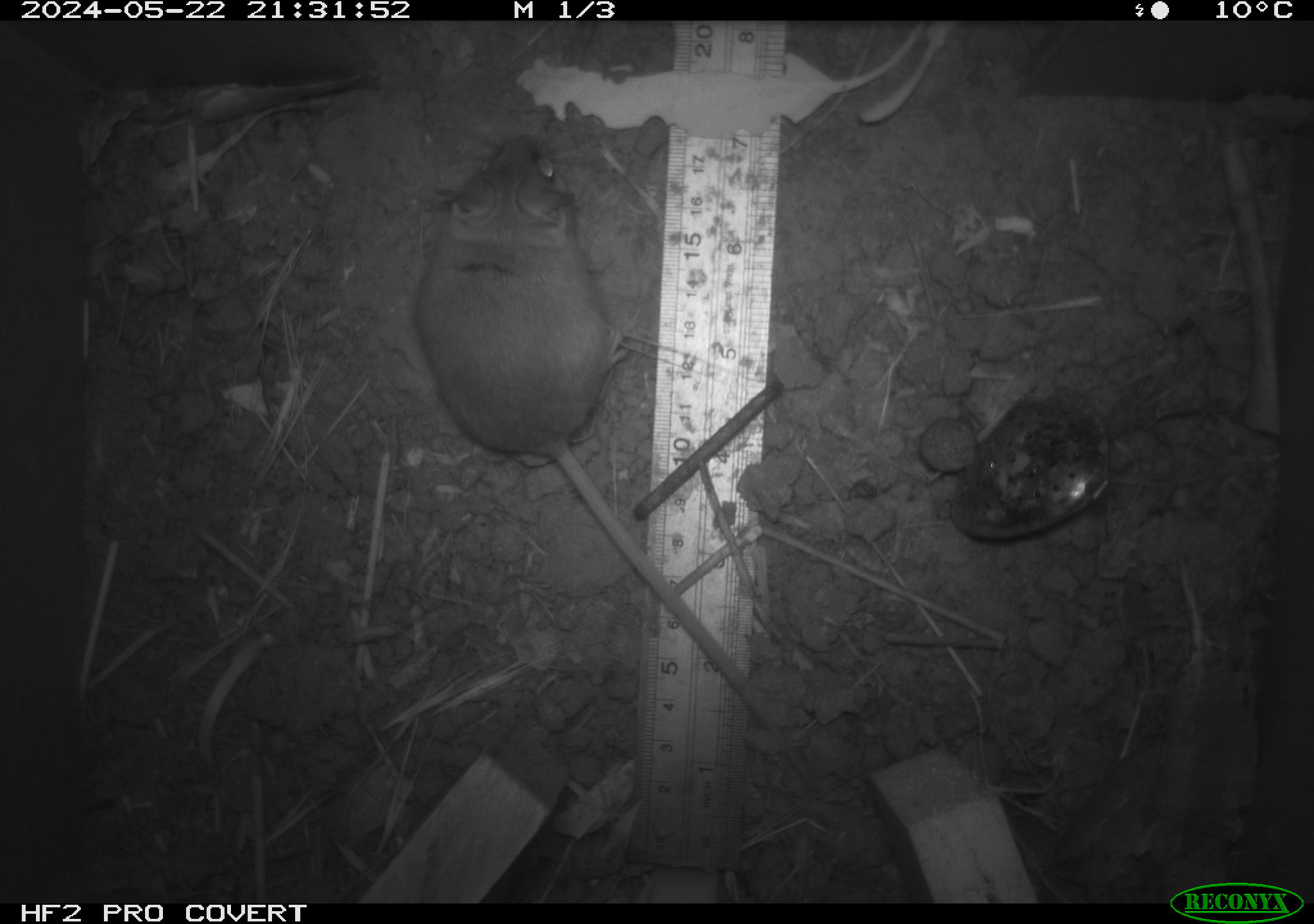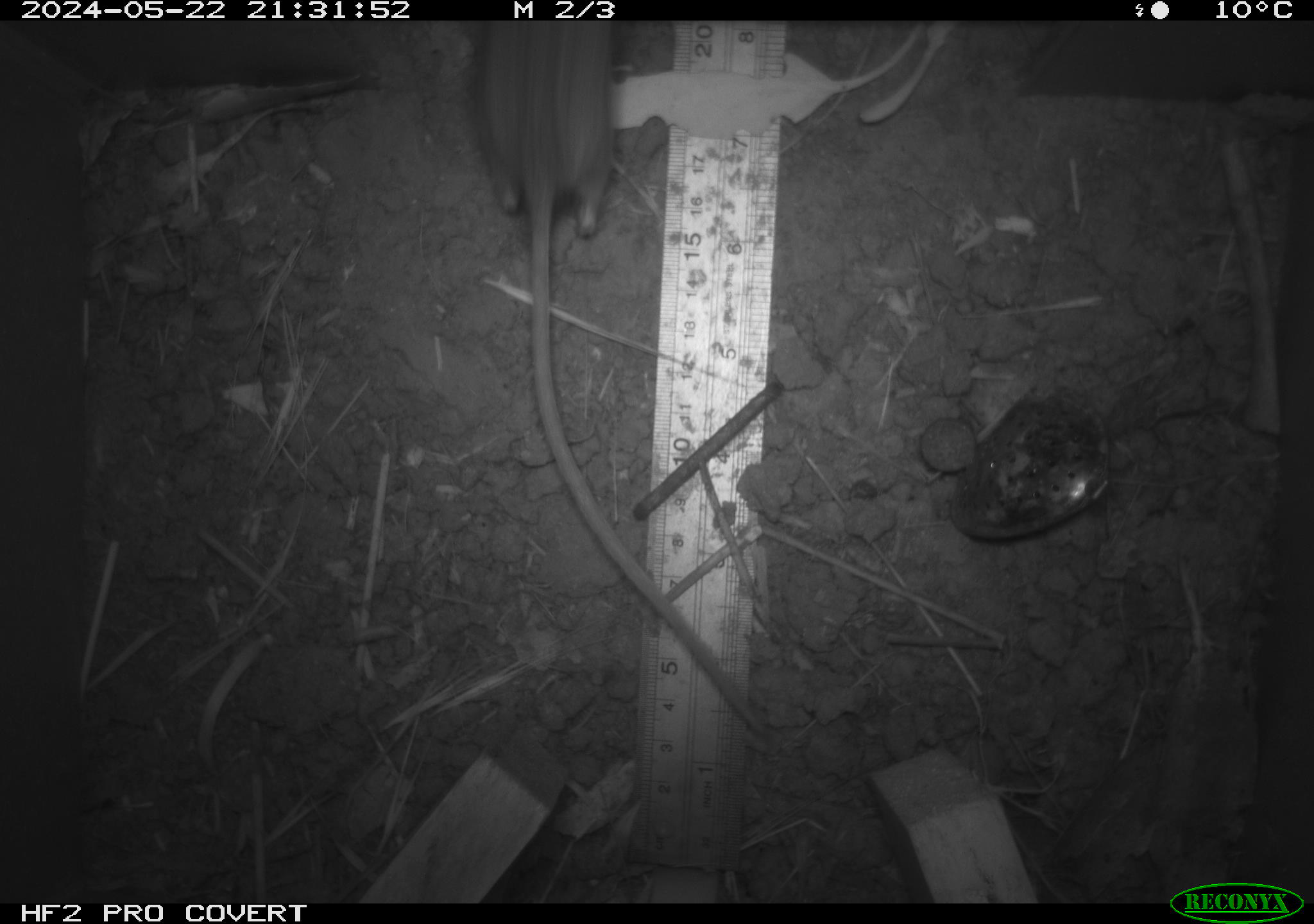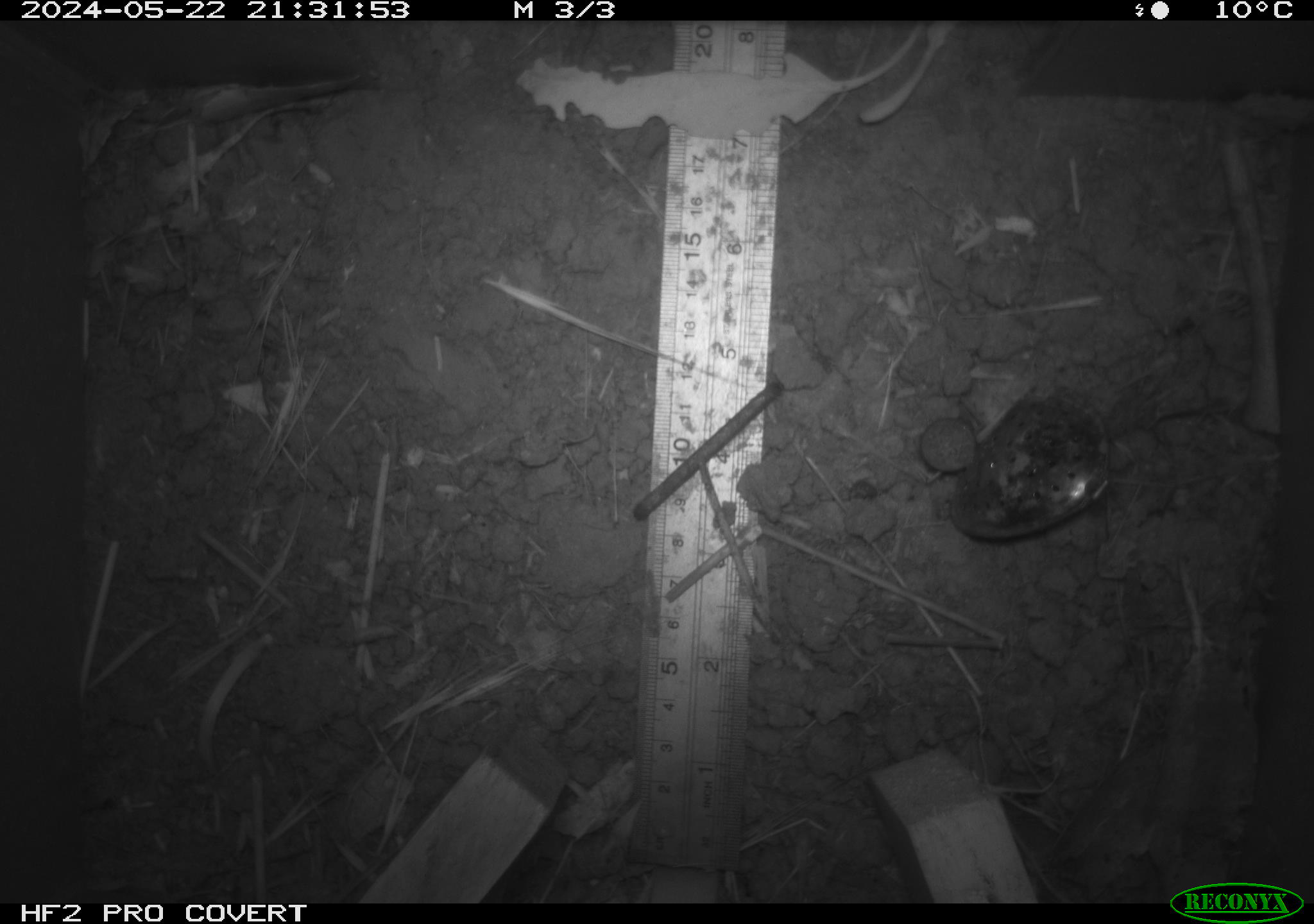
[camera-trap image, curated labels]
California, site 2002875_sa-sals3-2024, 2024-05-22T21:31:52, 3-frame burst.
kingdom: Animalia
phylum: Chordata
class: Mammalia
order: Rodentia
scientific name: Rodentia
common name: mouse species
Mouse species (Rodentia).